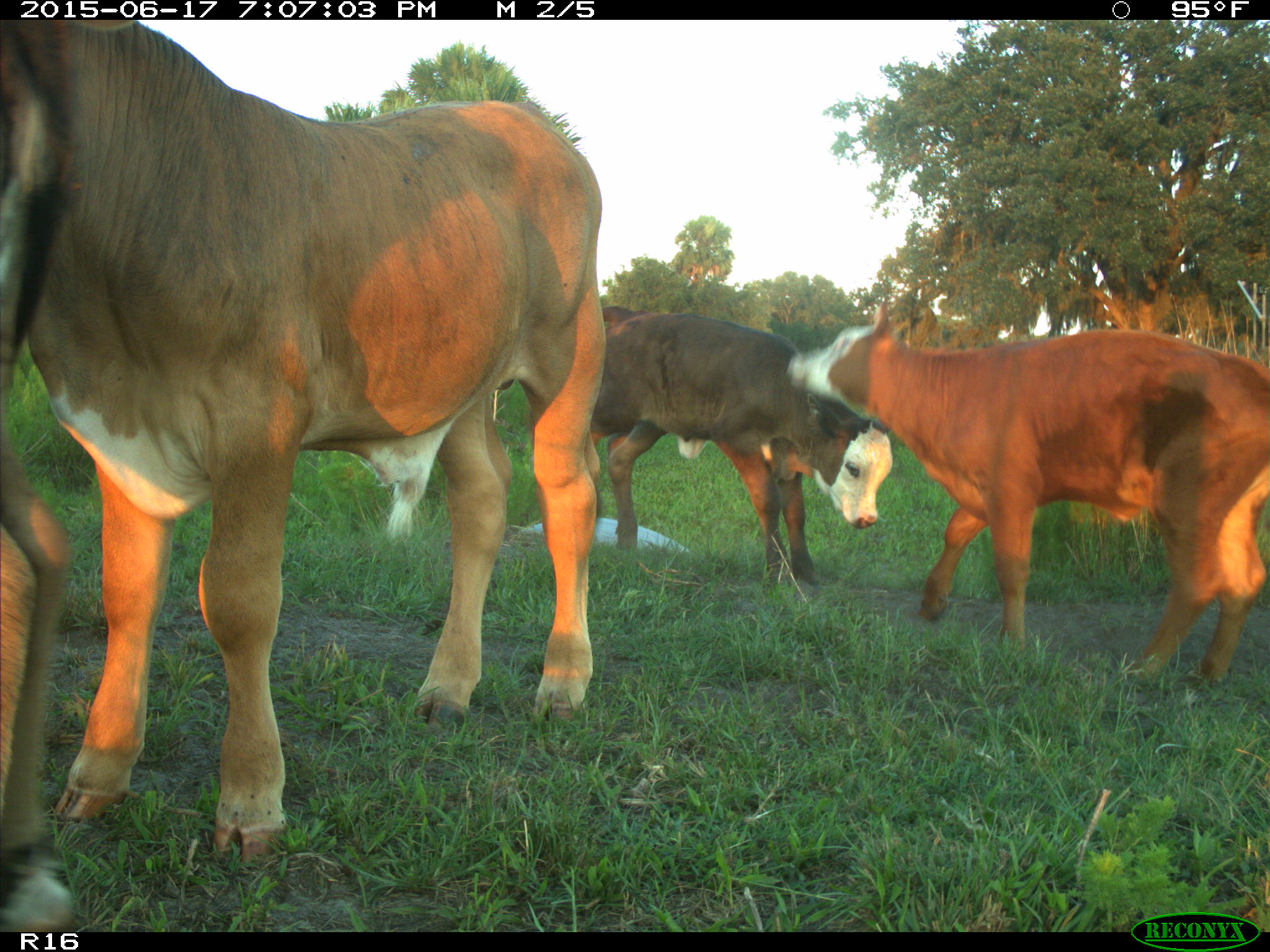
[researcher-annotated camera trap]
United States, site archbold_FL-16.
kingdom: Animalia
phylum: Chordata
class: Mammalia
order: Artiodactyla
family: Bovidae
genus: Bos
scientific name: Bos taurus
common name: domestic cow